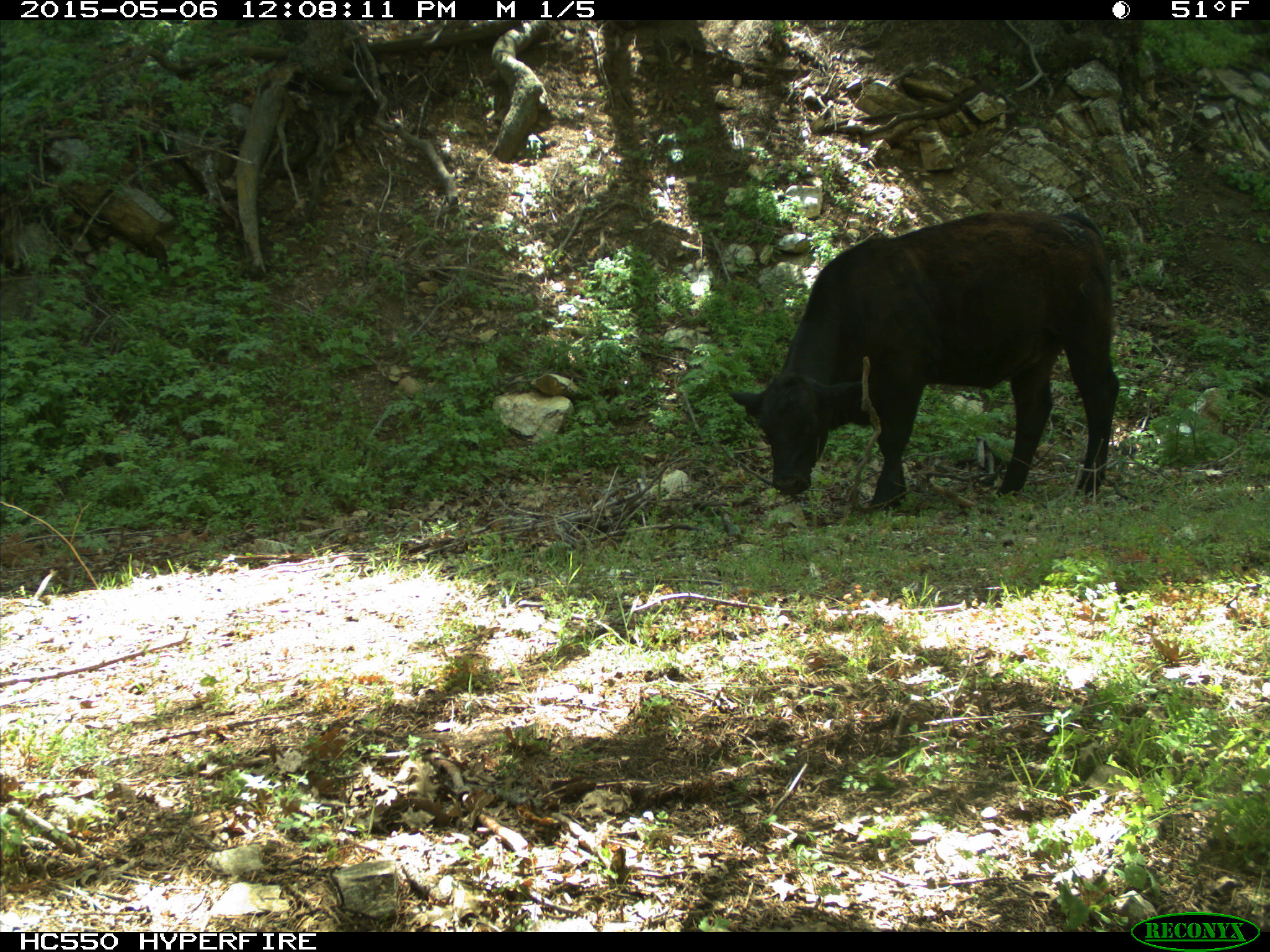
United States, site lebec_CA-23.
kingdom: Animalia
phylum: Chordata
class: Mammalia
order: Artiodactyla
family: Bovidae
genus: Bos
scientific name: Bos taurus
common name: domestic cow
Bos taurus (domestic cow).